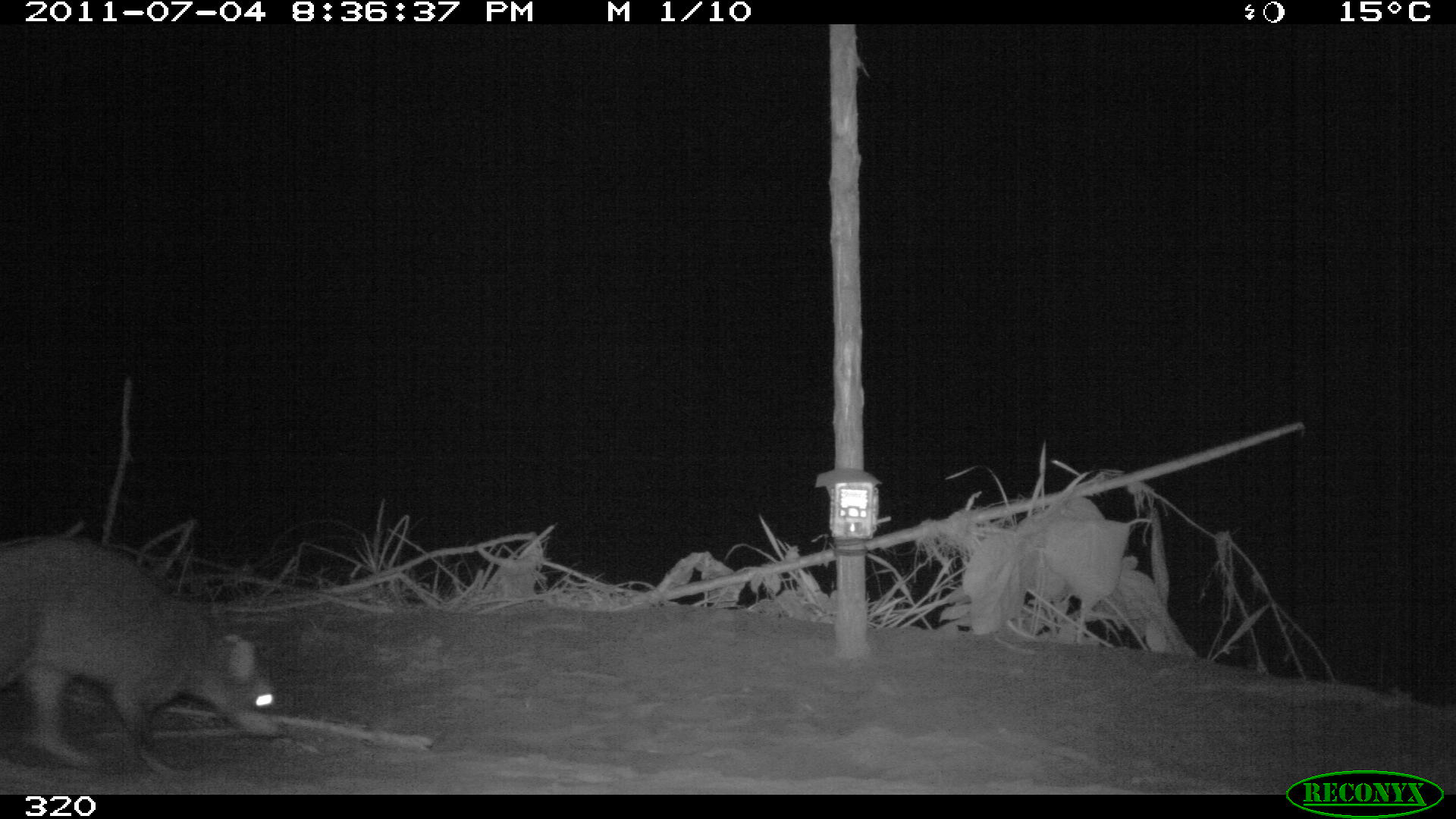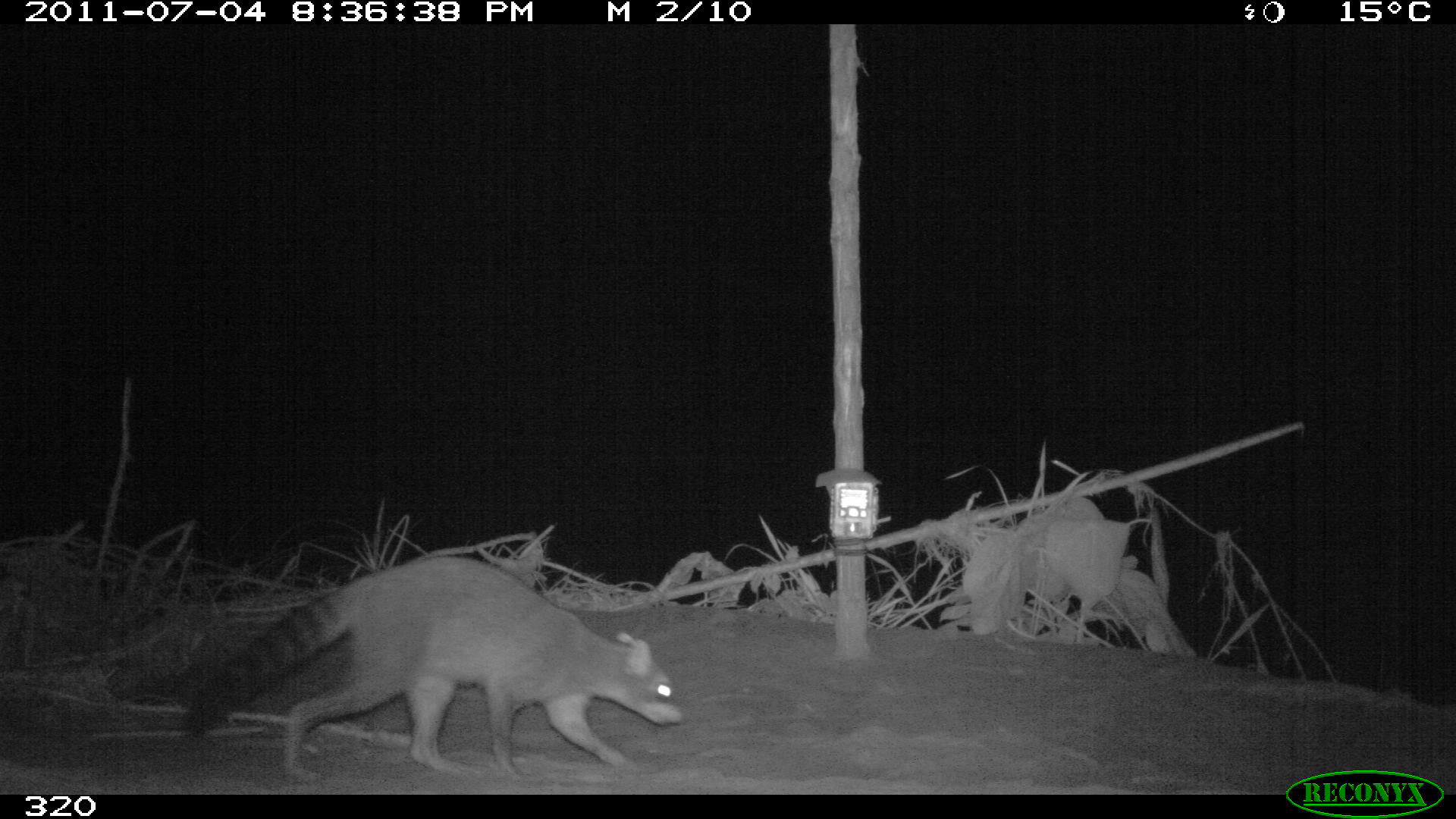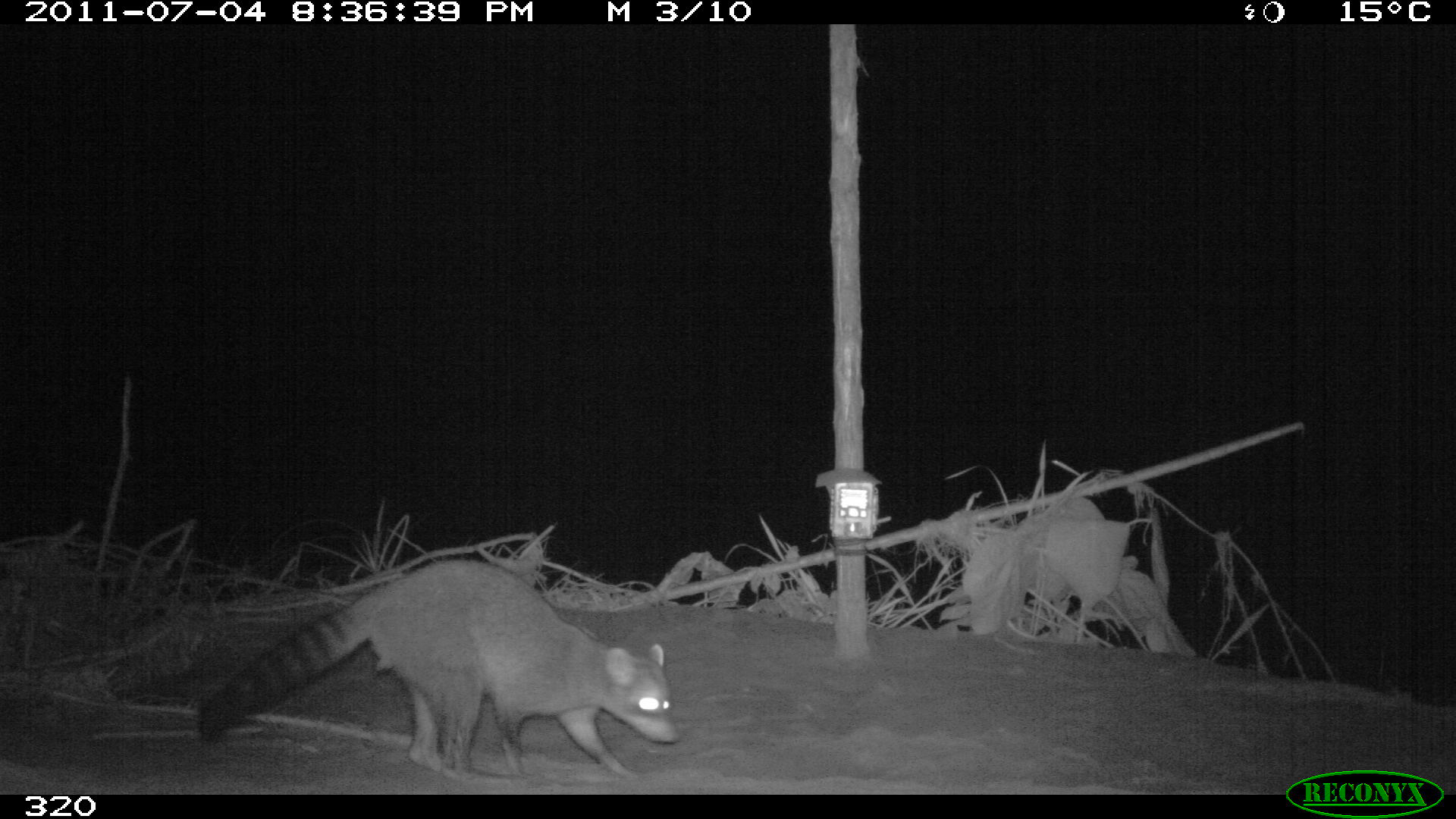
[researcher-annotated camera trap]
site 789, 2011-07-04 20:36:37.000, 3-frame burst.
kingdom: Animalia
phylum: Chordata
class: Mammalia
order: Carnivora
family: Procyonidae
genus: Procyon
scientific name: Procyon cancrivorus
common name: crab-eating raccoon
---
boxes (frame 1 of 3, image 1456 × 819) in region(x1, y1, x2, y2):
procyon cancrivorus: region(0, 539, 282, 771)